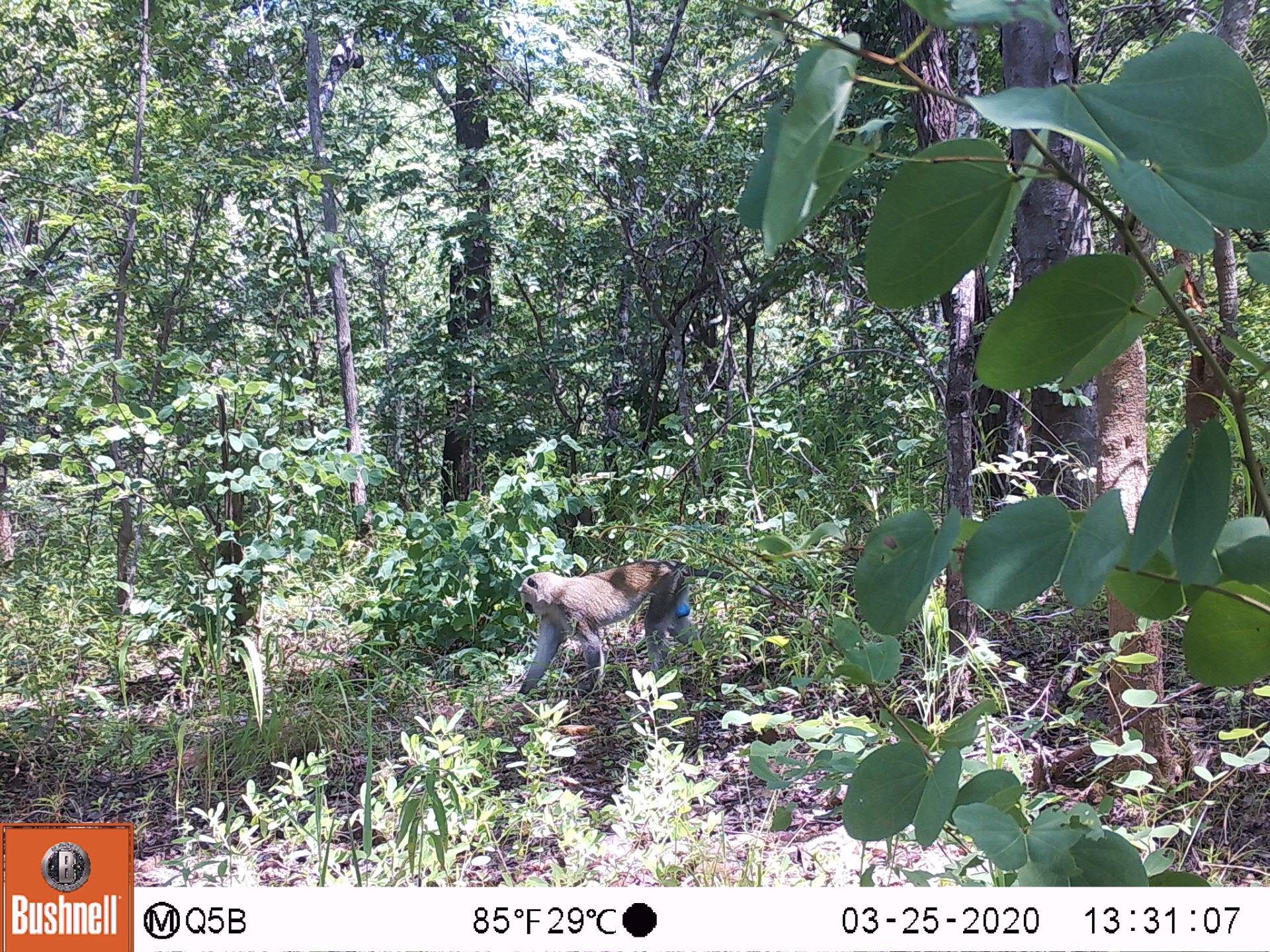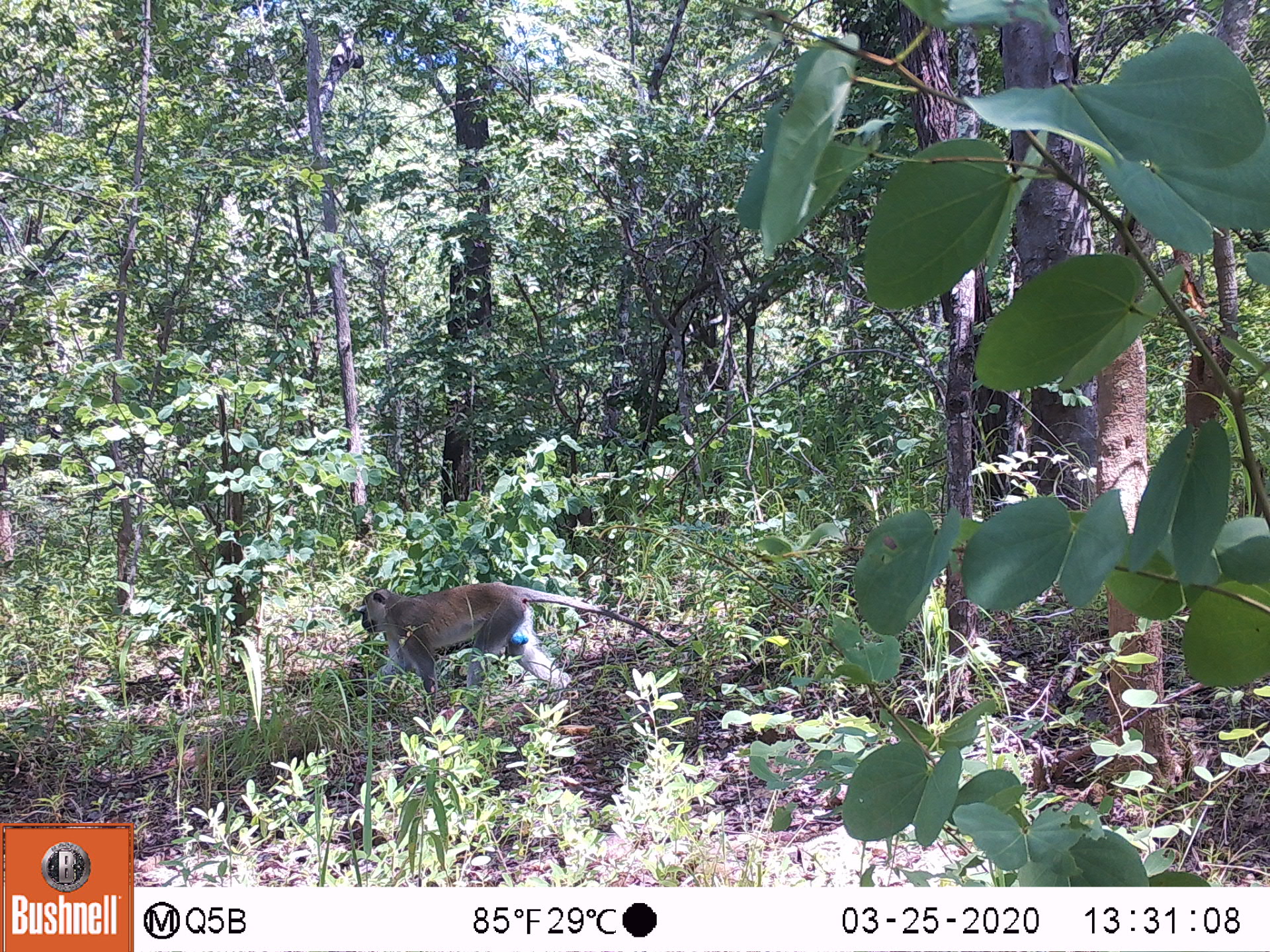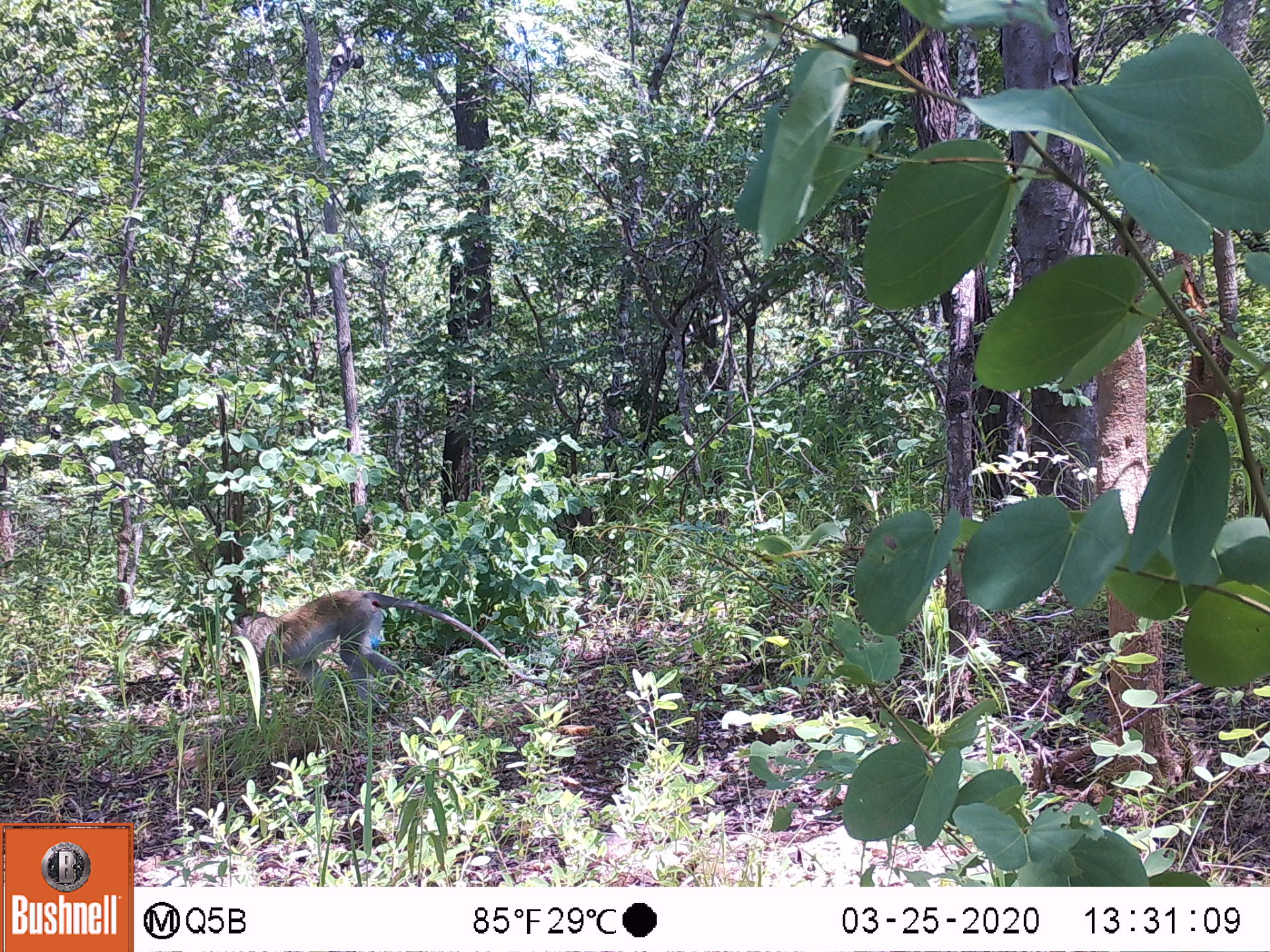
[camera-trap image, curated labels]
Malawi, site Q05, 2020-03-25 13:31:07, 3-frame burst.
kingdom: Animalia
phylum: Chordata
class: Mammalia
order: Primates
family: Cercopithecidae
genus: Chlorocebus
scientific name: Chlorocebus pygerythrus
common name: vervet monkey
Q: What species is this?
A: Vervet monkey (Chlorocebus pygerythrus).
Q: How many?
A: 1.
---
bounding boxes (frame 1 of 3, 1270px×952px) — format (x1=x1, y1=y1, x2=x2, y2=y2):
vervet monkey: (x1=511, y1=553, x2=730, y2=691)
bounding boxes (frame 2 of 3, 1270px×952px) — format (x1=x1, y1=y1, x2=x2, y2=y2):
vervet monkey: (x1=346, y1=582, x2=690, y2=688)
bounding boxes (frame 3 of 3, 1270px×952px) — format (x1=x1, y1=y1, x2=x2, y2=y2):
vervet monkey: (x1=217, y1=584, x2=514, y2=714)